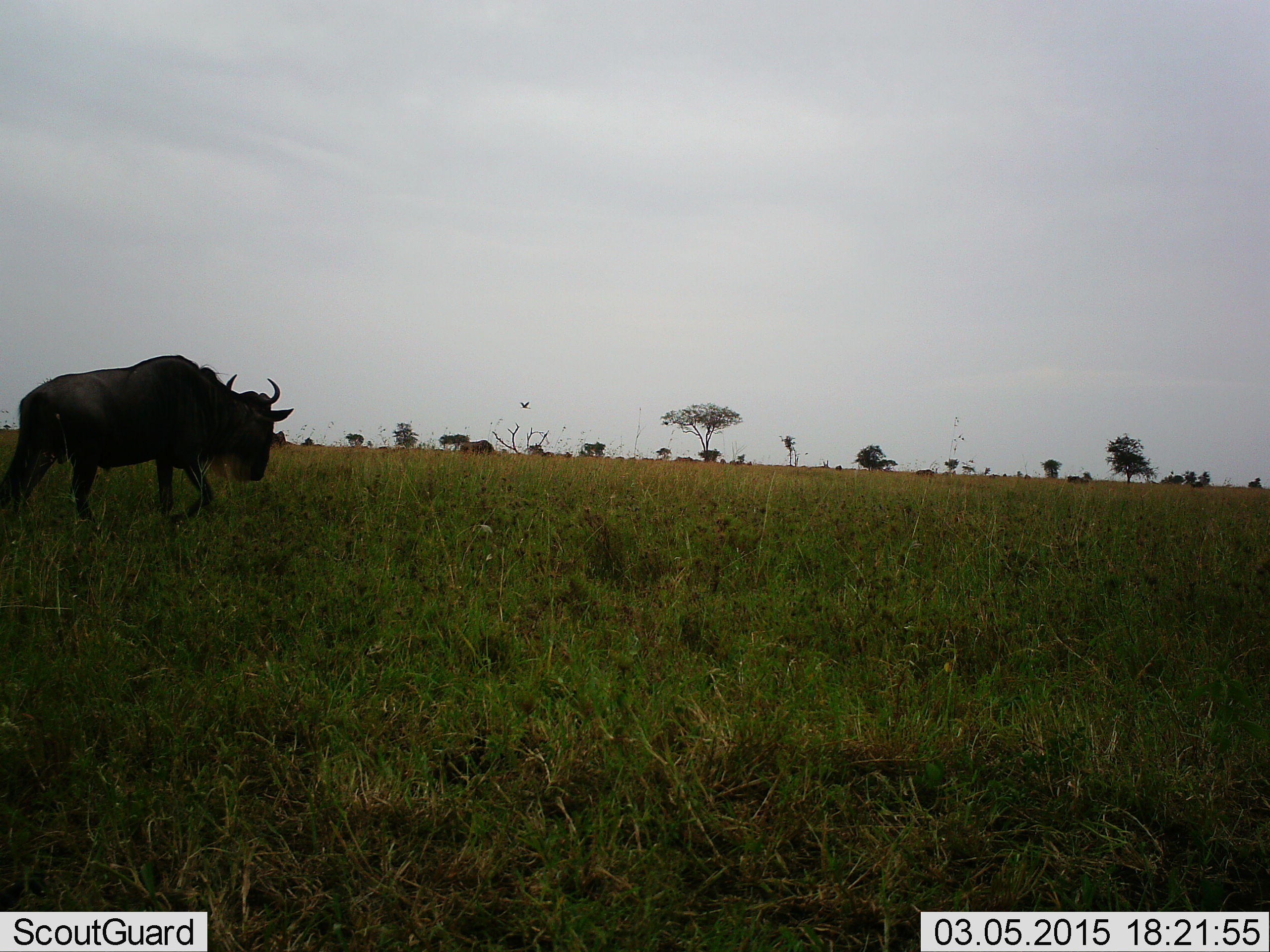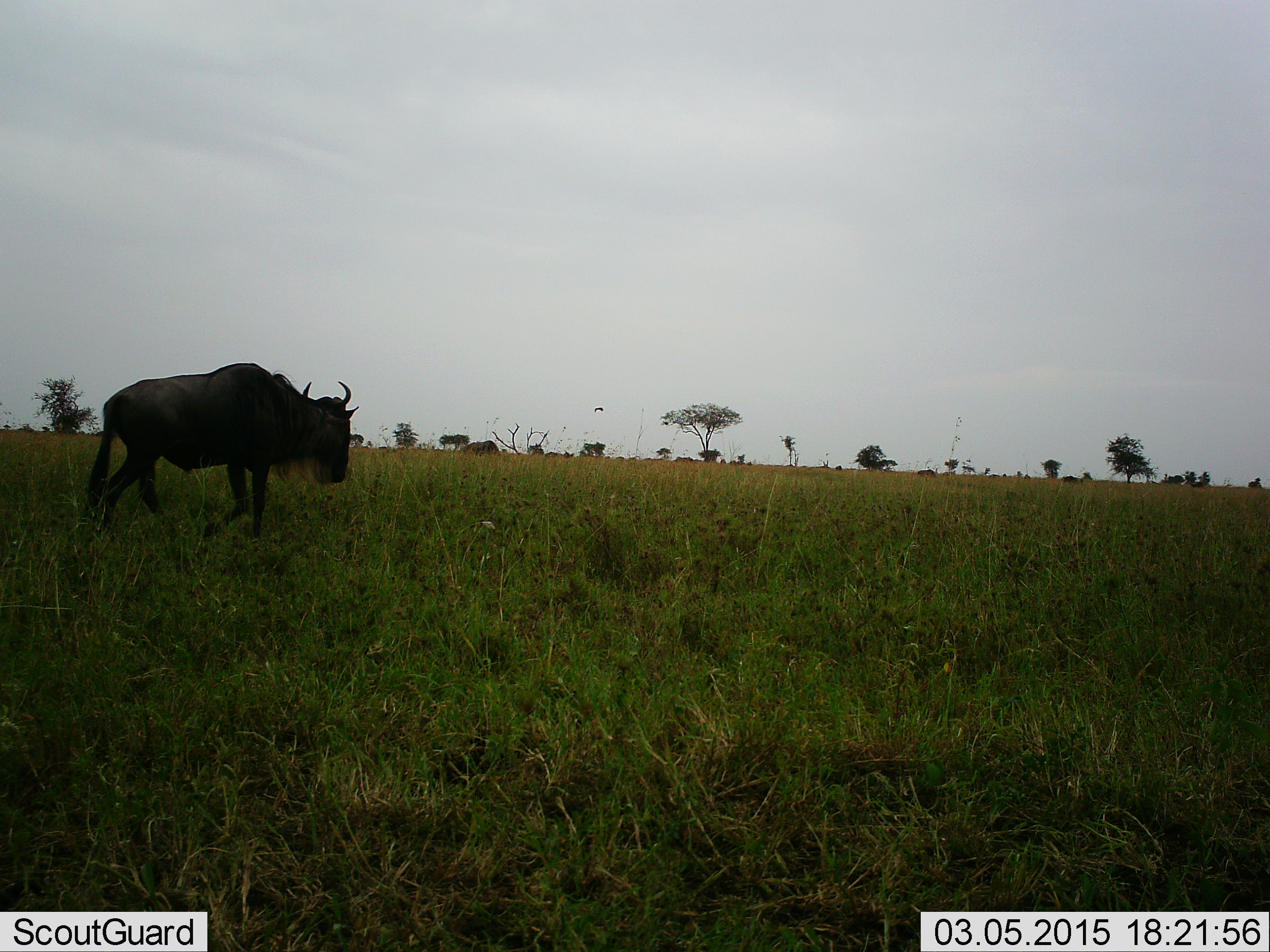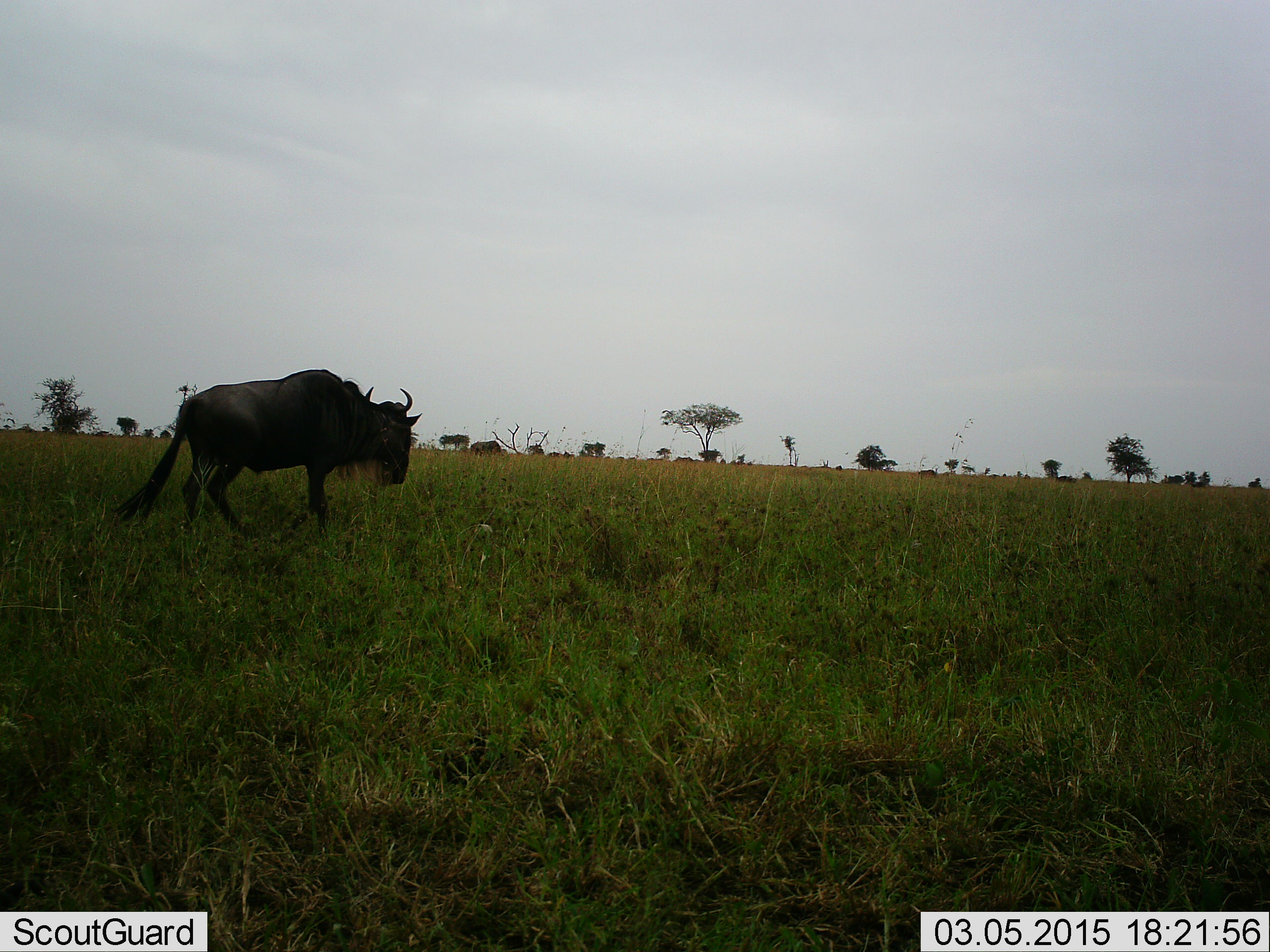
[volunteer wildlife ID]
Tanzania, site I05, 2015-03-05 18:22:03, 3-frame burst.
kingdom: Animalia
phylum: Chordata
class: Mammalia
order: Artiodactyla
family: Bovidae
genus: Connochaetes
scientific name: Connochaetes taurinus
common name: blue wildebeest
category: wildebeest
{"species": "wildebeest (blue wildebeest) (Connochaetes taurinus)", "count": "1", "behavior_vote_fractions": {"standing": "27%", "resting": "0%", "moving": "73%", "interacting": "0%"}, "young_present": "0%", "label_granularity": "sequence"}